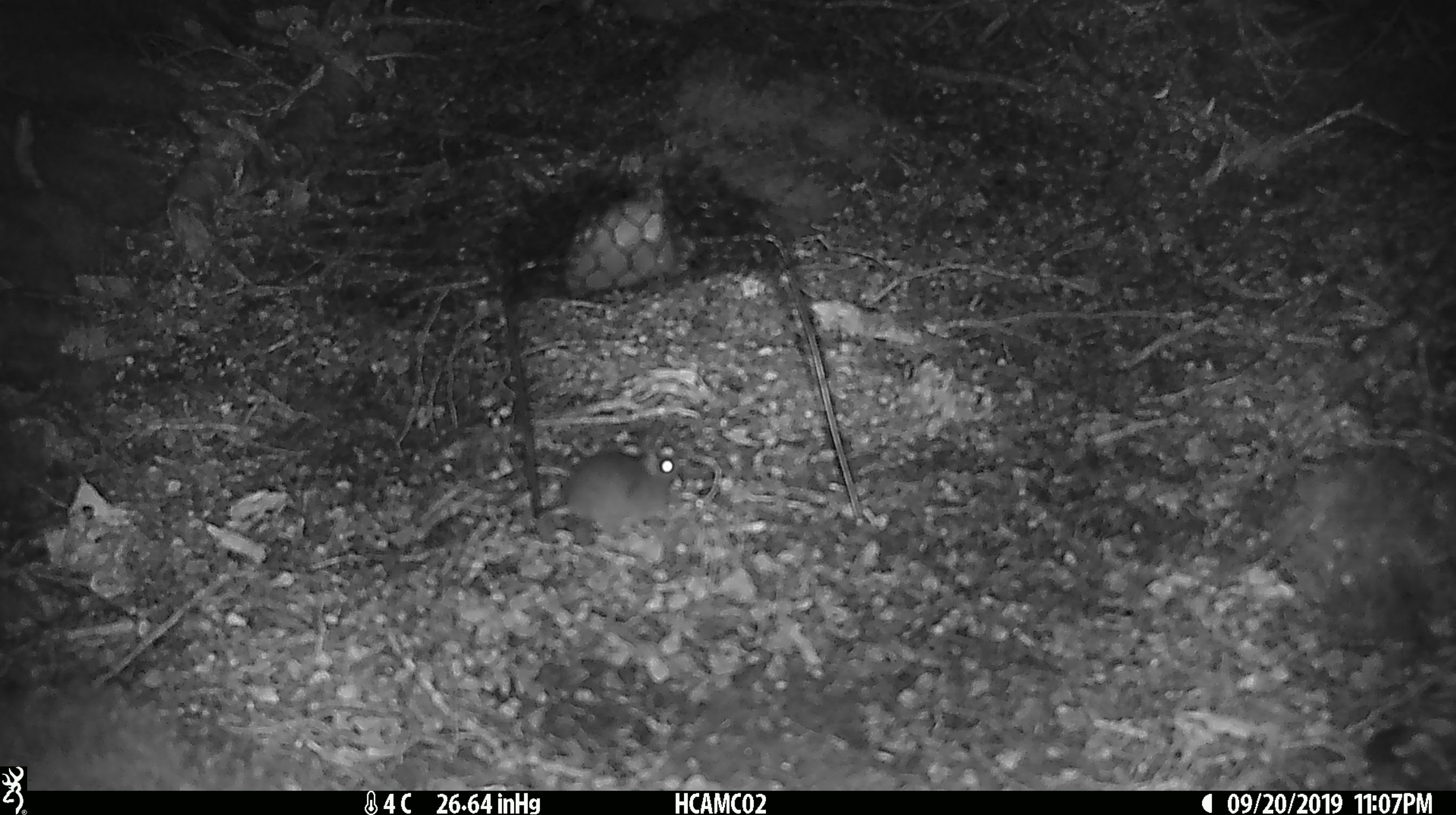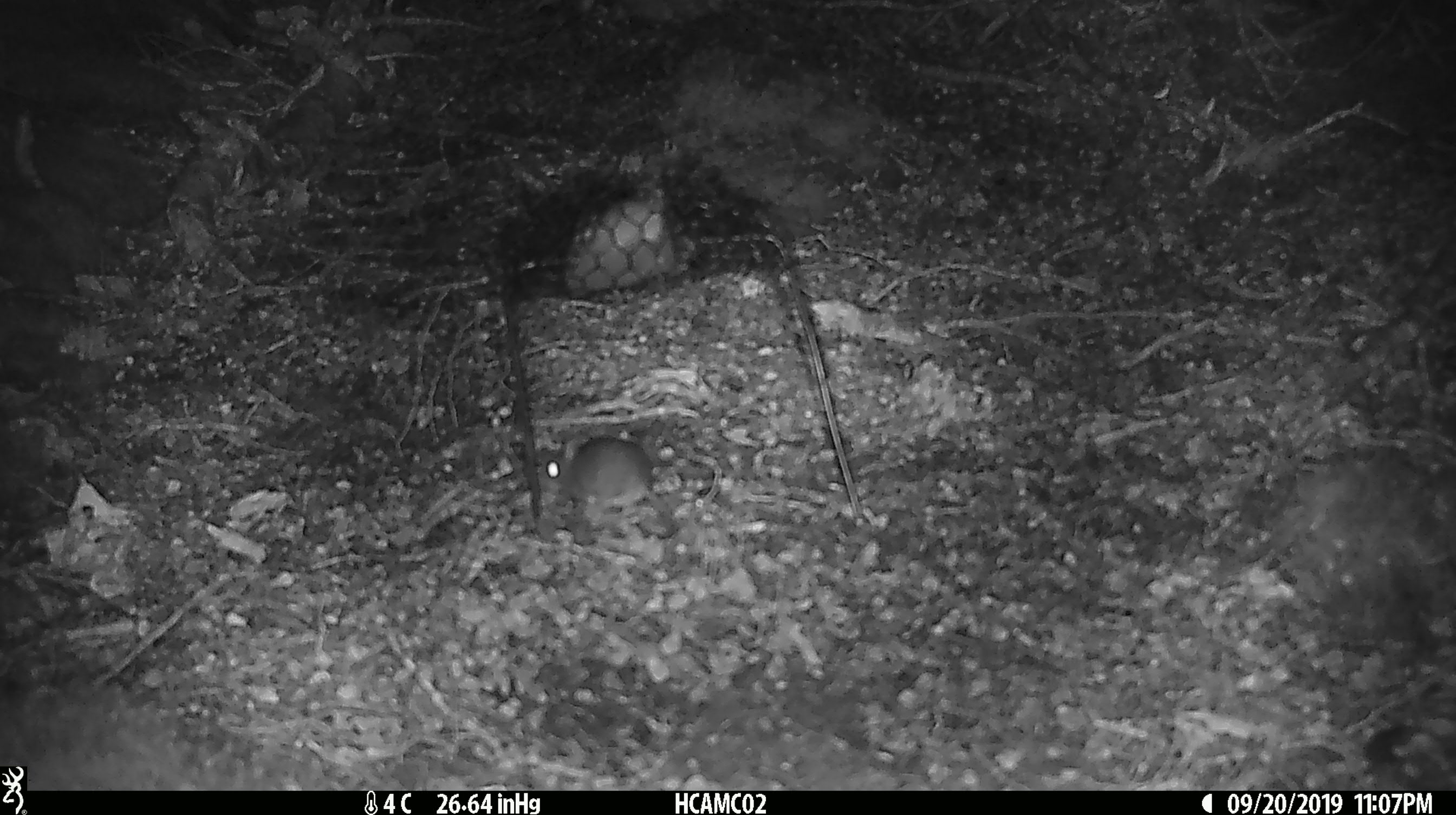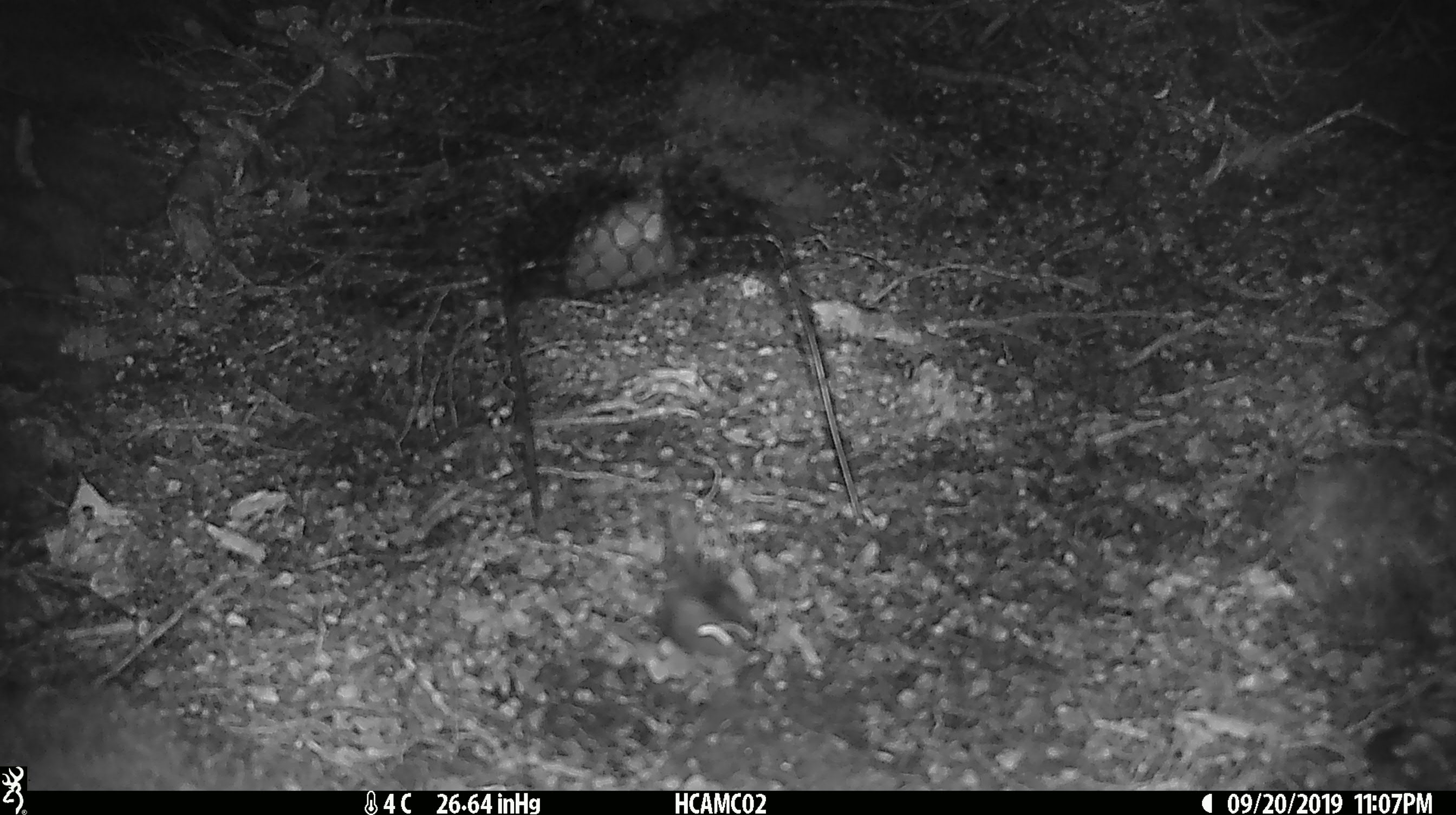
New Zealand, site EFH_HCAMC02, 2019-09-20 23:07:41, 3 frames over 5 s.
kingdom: Animalia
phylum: Chordata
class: Mammalia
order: Rodentia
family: Muridae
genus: Mus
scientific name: Mus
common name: mouse